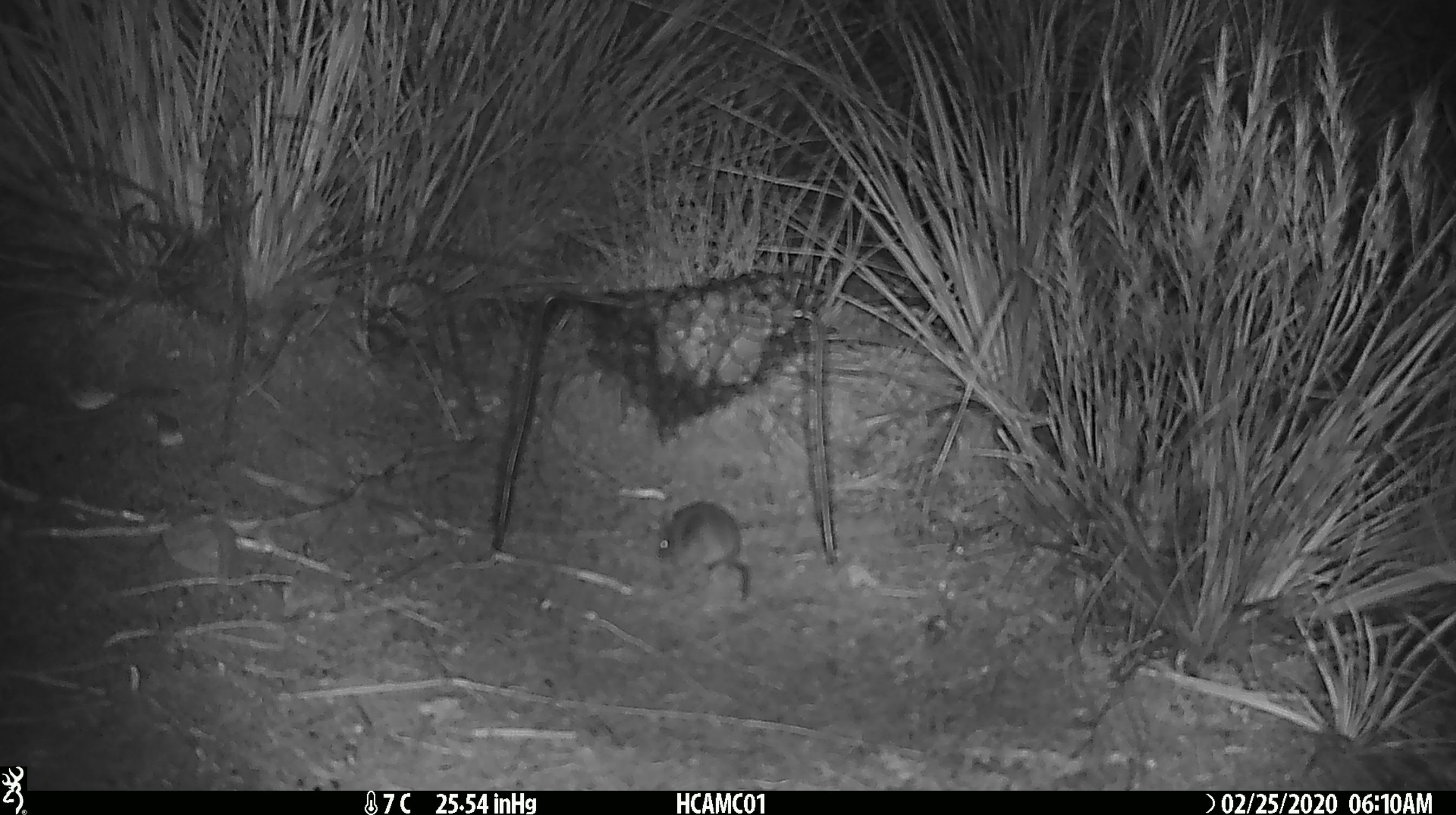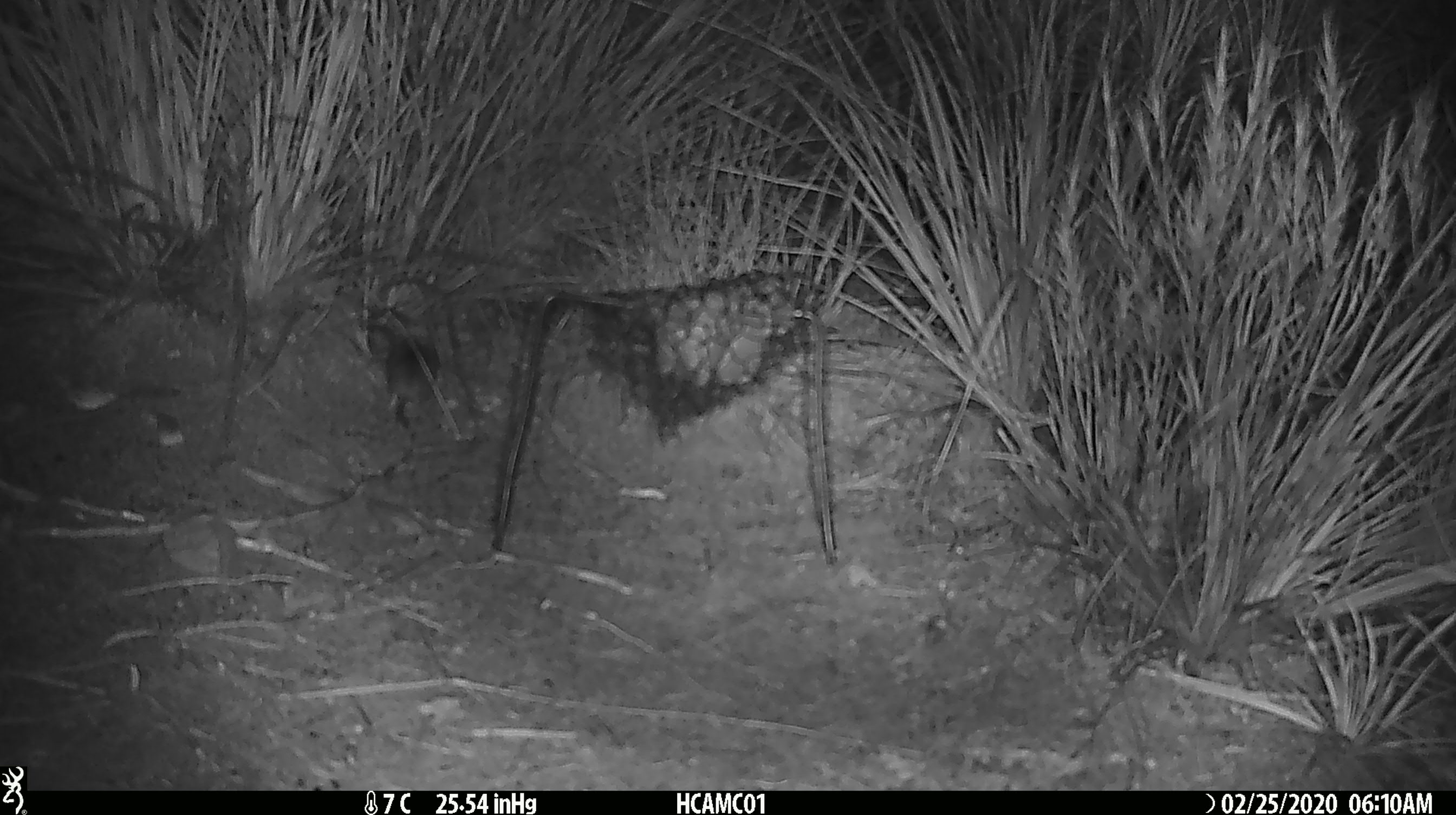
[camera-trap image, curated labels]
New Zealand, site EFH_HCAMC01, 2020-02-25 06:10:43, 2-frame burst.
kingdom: Animalia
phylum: Chordata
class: Mammalia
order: Rodentia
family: Muridae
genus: Mus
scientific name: Mus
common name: mouse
Mouse (Mus).